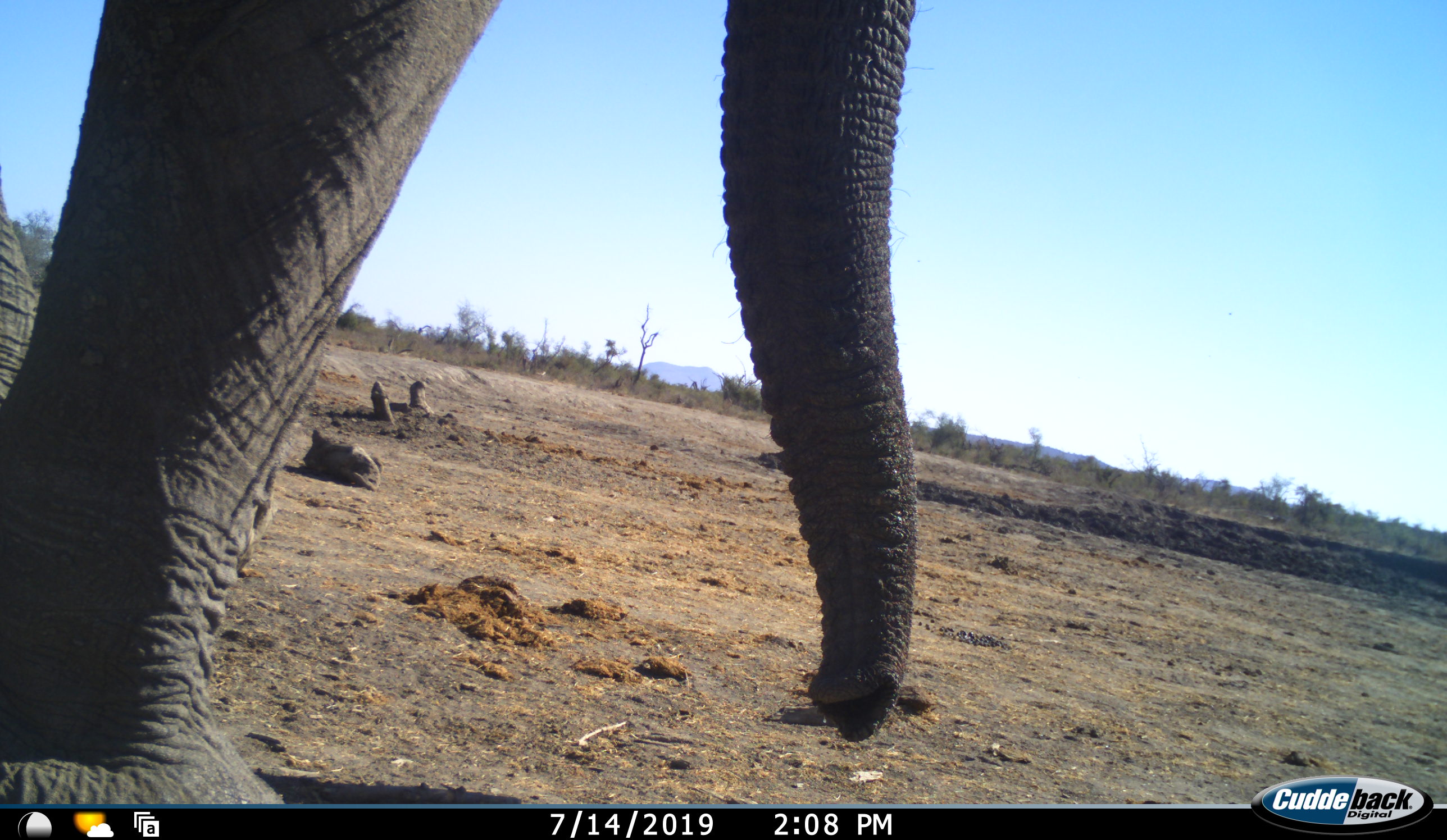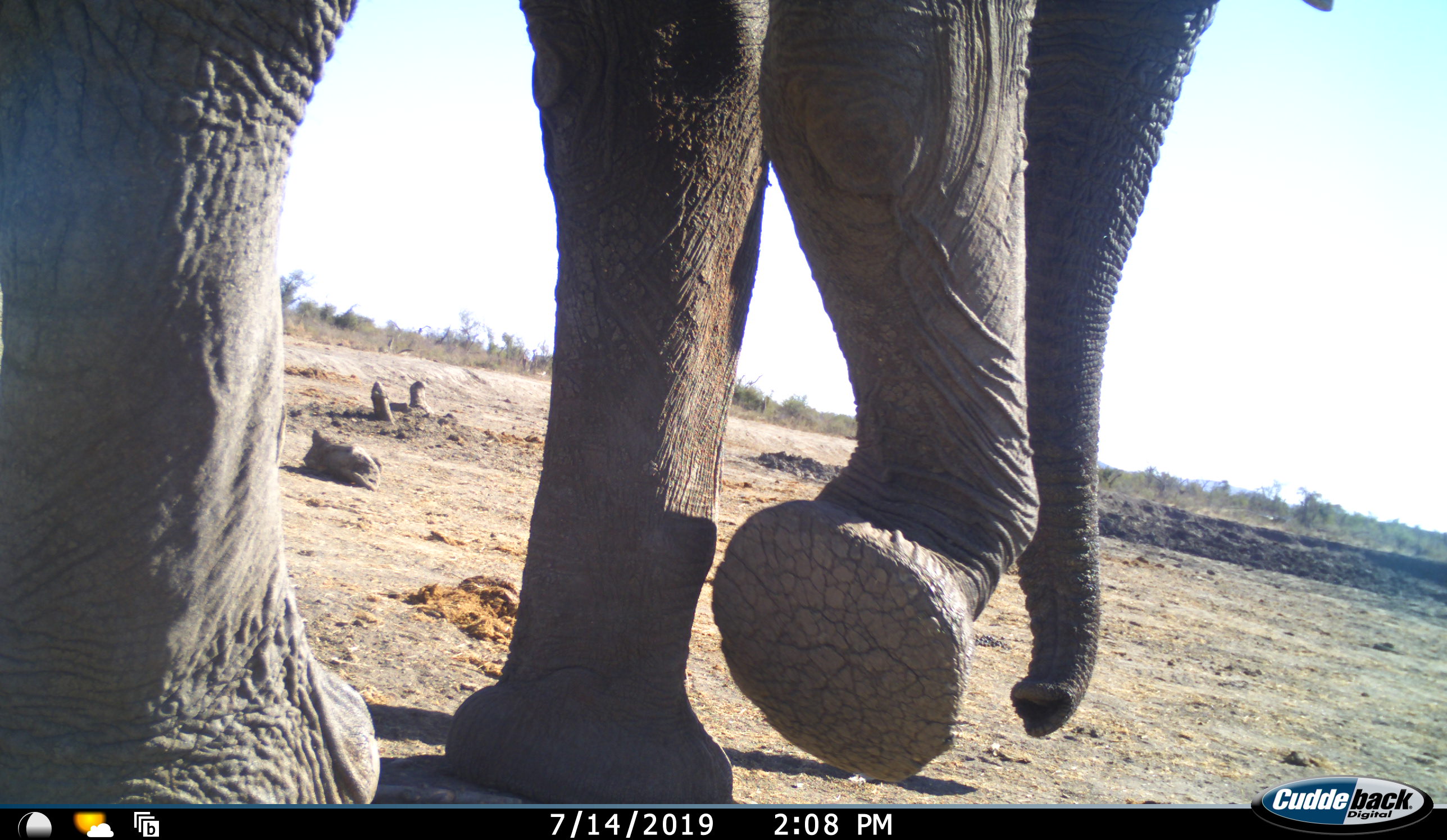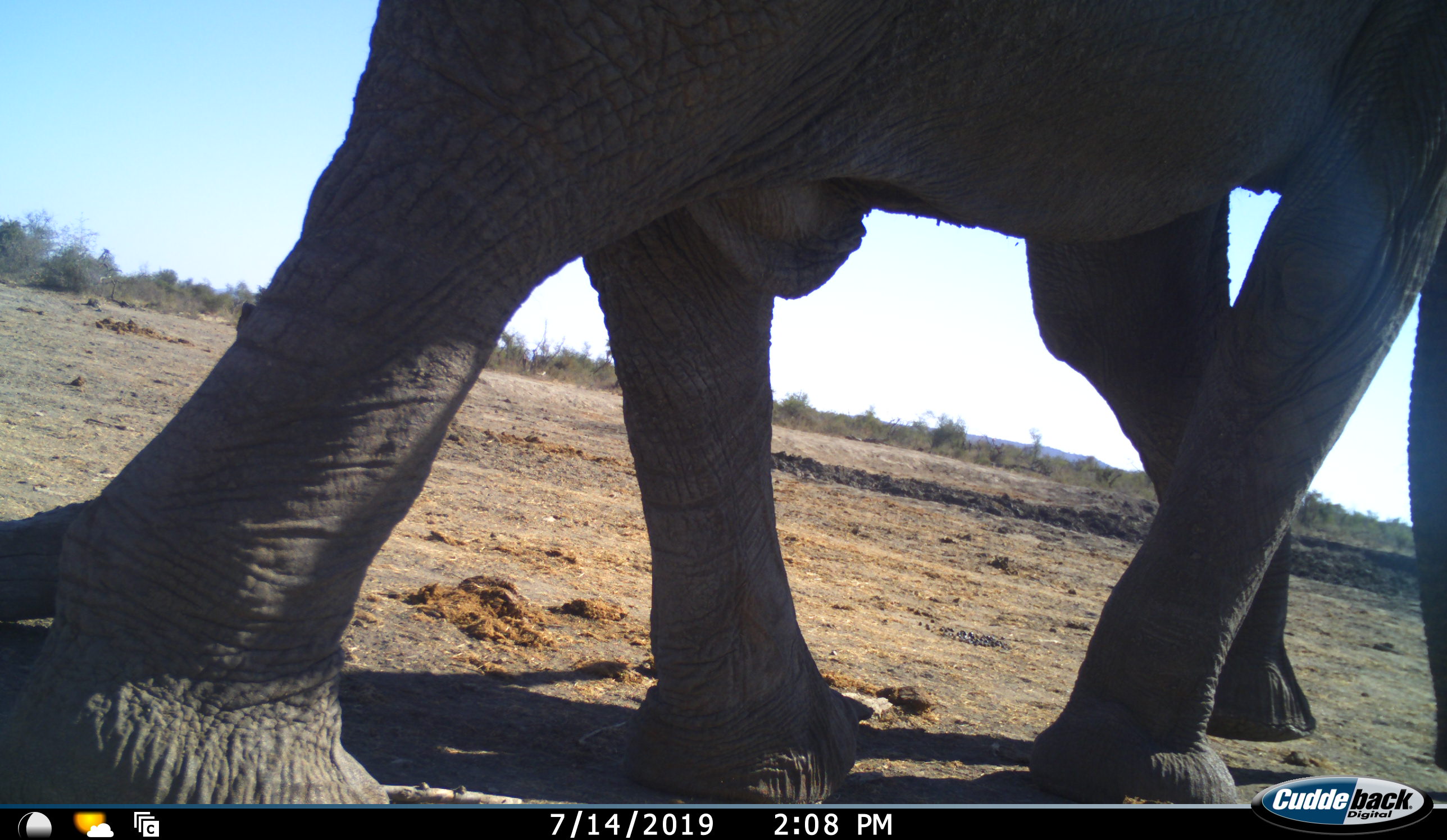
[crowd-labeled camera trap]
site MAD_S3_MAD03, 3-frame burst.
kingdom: Animalia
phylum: Chordata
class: Mammalia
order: Proboscidea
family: Elephantidae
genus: Loxodonta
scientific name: Loxodonta africana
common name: african bush elephant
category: elephant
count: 1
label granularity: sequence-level